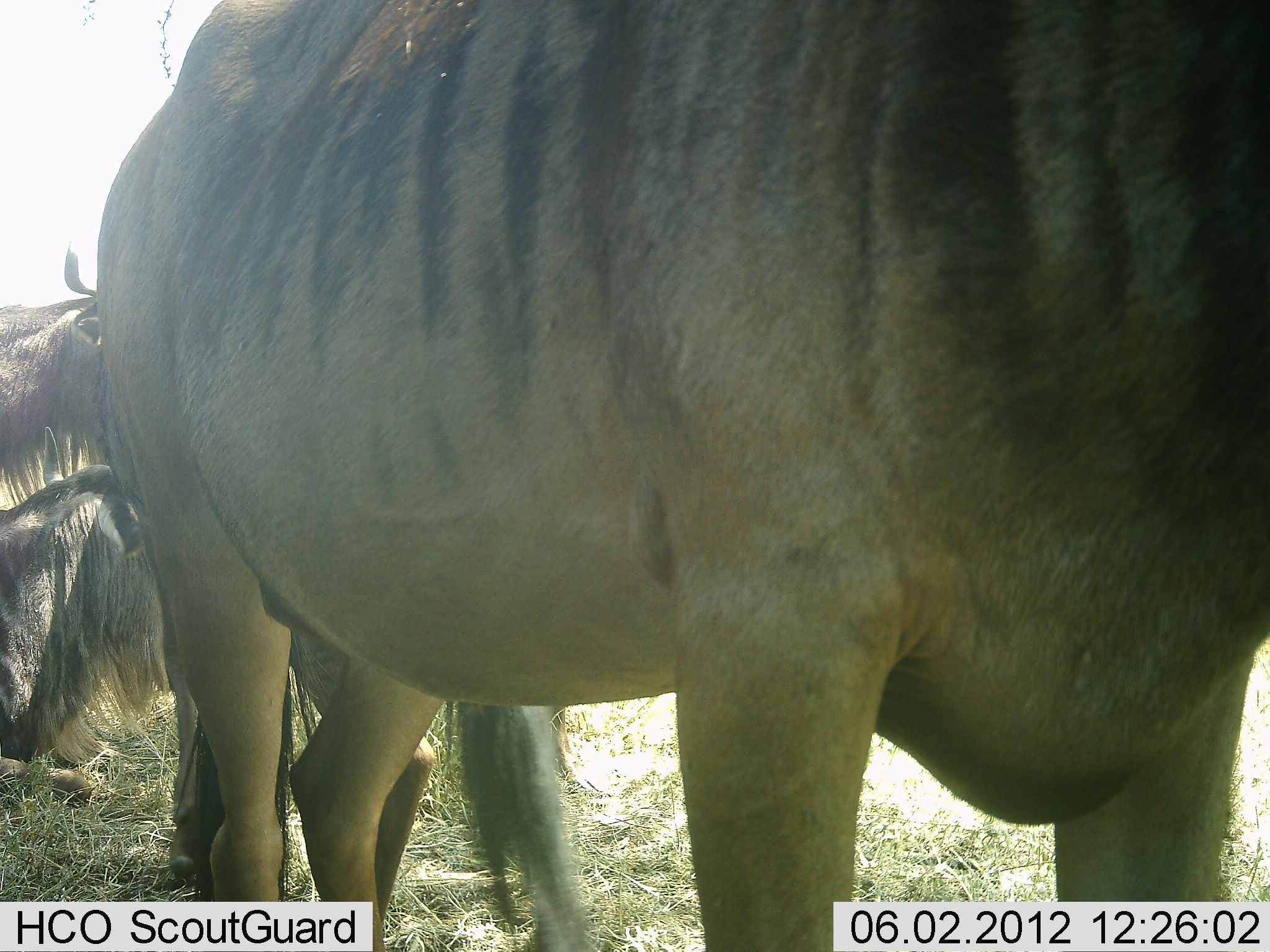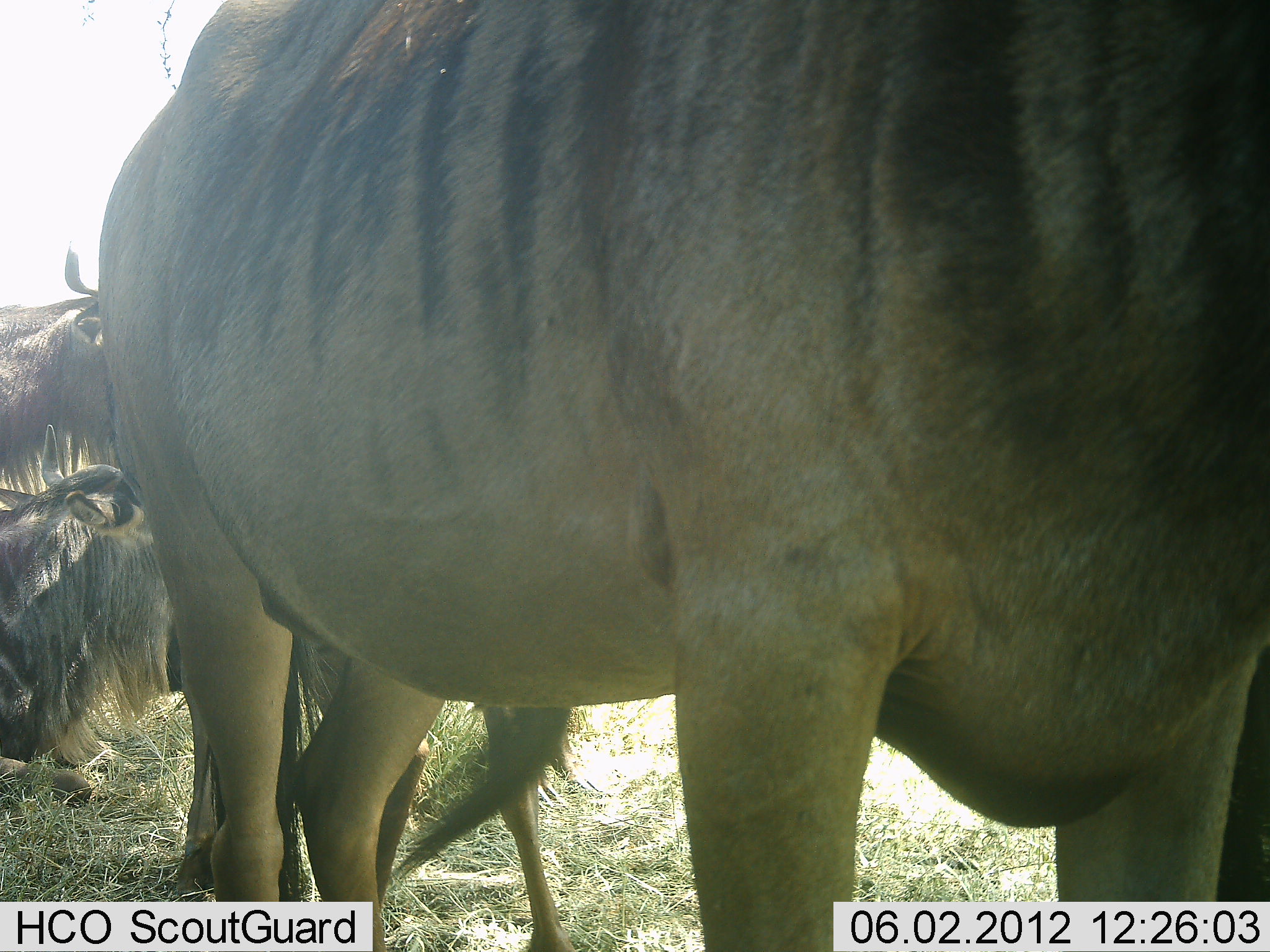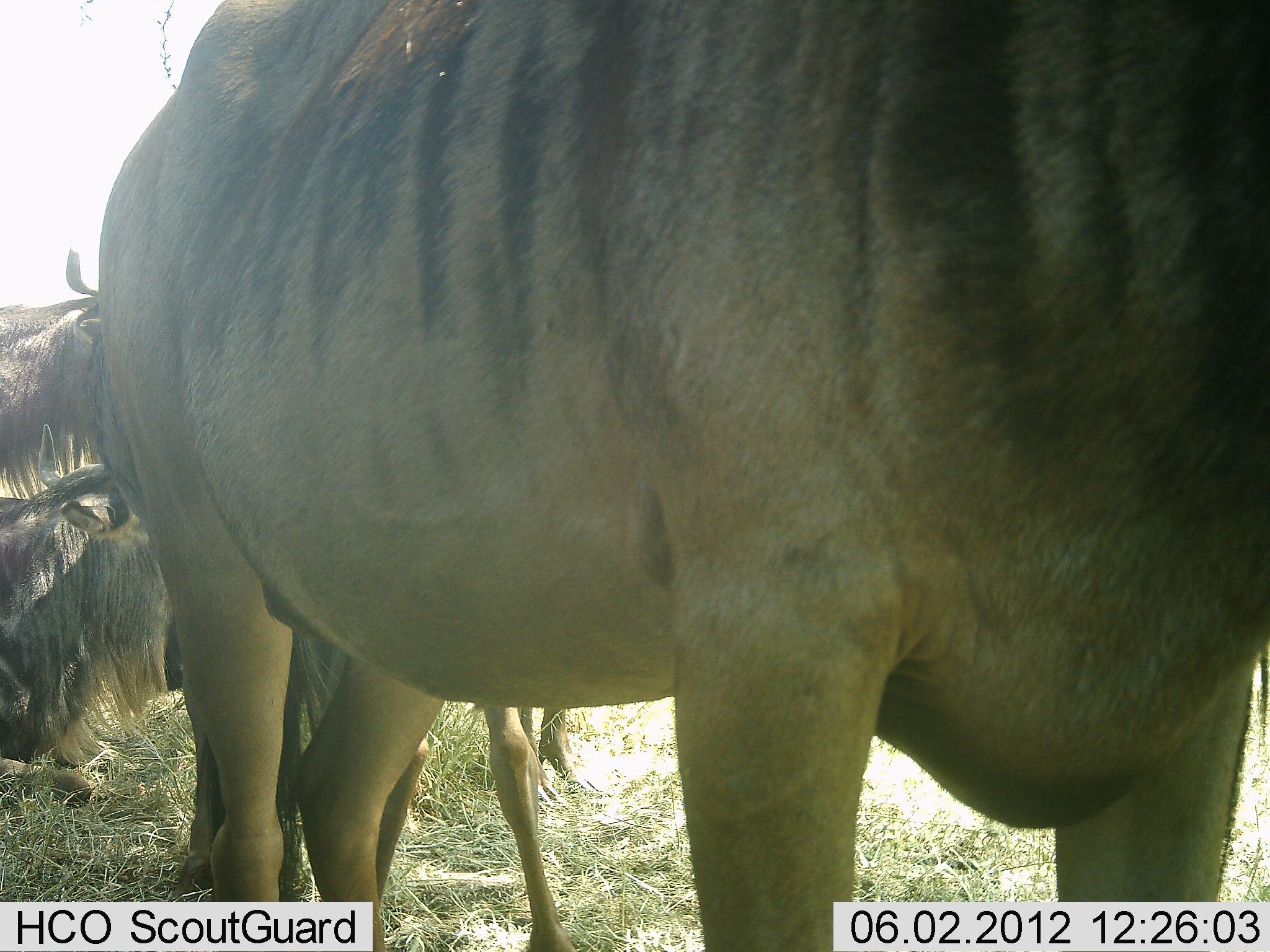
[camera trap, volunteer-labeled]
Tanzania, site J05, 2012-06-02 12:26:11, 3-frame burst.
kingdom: Animalia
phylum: Chordata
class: Mammalia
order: Artiodactyla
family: Bovidae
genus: Connochaetes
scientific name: Connochaetes taurinus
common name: blue wildebeest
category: wildebeest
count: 4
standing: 80%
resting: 60%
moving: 0%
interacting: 10%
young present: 0%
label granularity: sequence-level